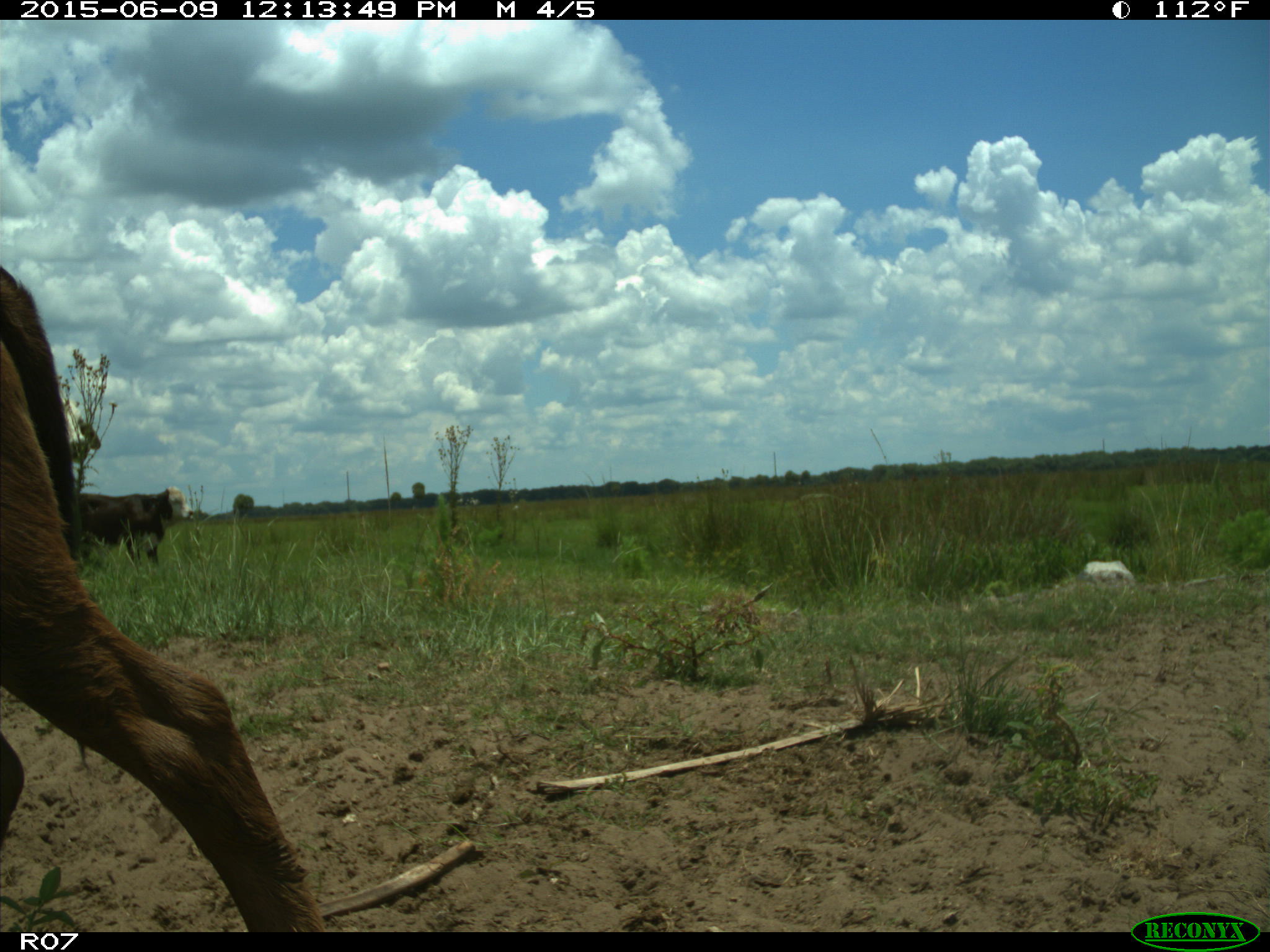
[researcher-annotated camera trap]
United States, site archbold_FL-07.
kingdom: Animalia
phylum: Chordata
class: Mammalia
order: Artiodactyla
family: Bovidae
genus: Bos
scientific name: Bos taurus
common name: domestic cow